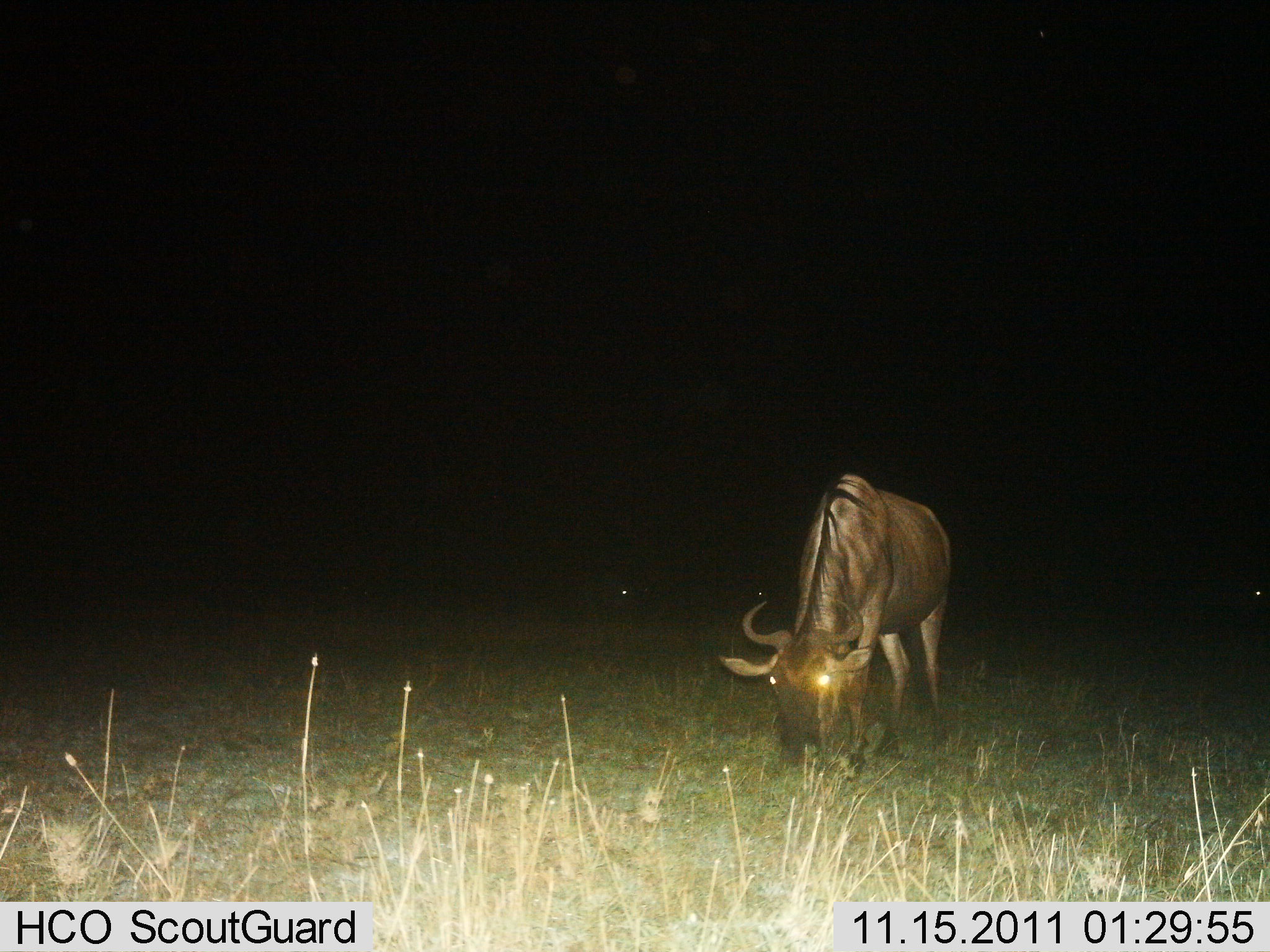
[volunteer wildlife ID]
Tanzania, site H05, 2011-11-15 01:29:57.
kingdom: Animalia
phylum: Chordata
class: Mammalia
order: Artiodactyla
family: Bovidae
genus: Connochaetes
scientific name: Connochaetes taurinus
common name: blue wildebeest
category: wildebeest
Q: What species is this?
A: Wildebeest (blue wildebeest) (Connochaetes taurinus).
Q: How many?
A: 1.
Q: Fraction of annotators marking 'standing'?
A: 36%.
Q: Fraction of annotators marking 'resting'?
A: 0%.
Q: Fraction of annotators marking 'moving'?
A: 0%.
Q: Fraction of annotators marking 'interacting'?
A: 0%.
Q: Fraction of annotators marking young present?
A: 0%.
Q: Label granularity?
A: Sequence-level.